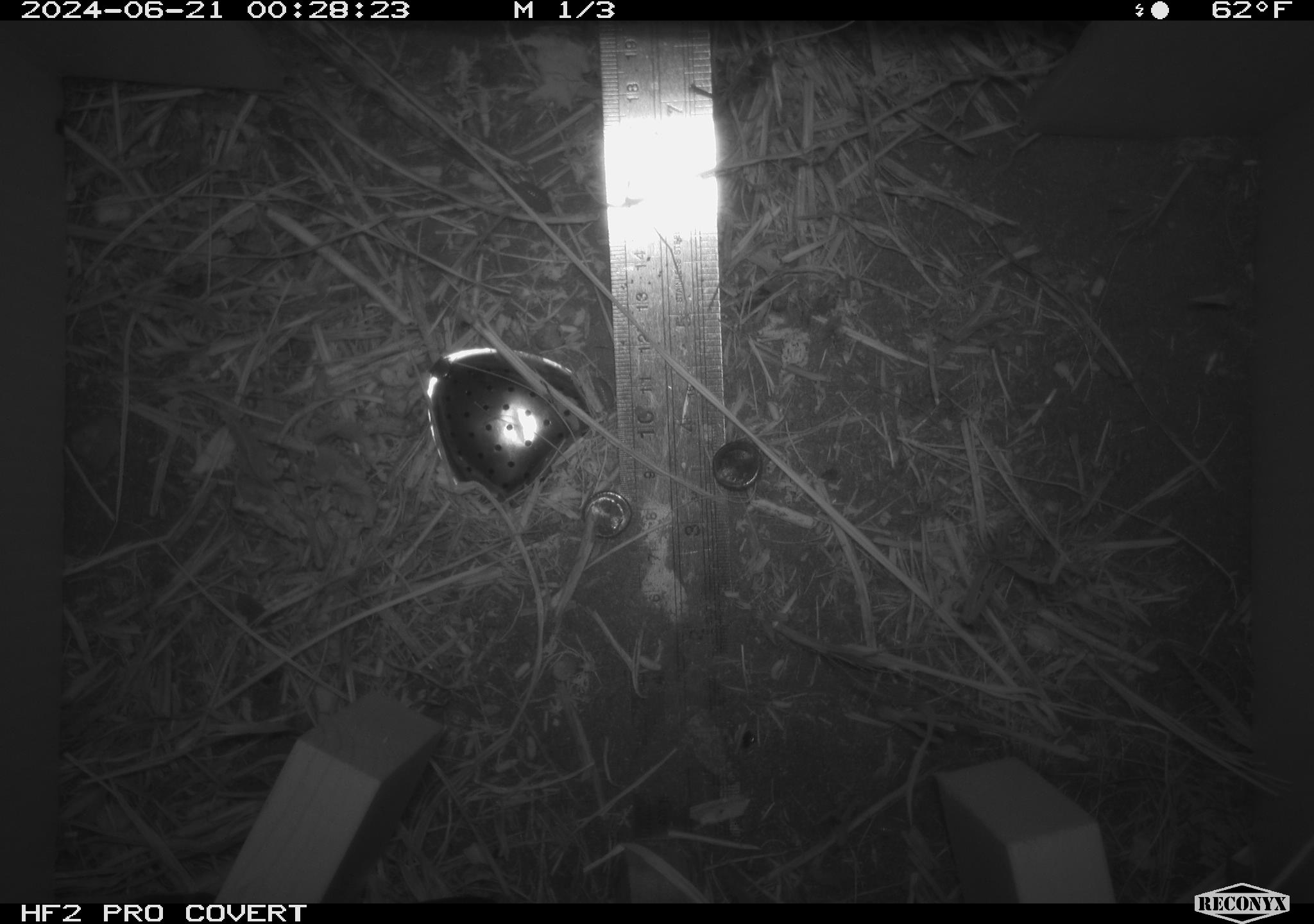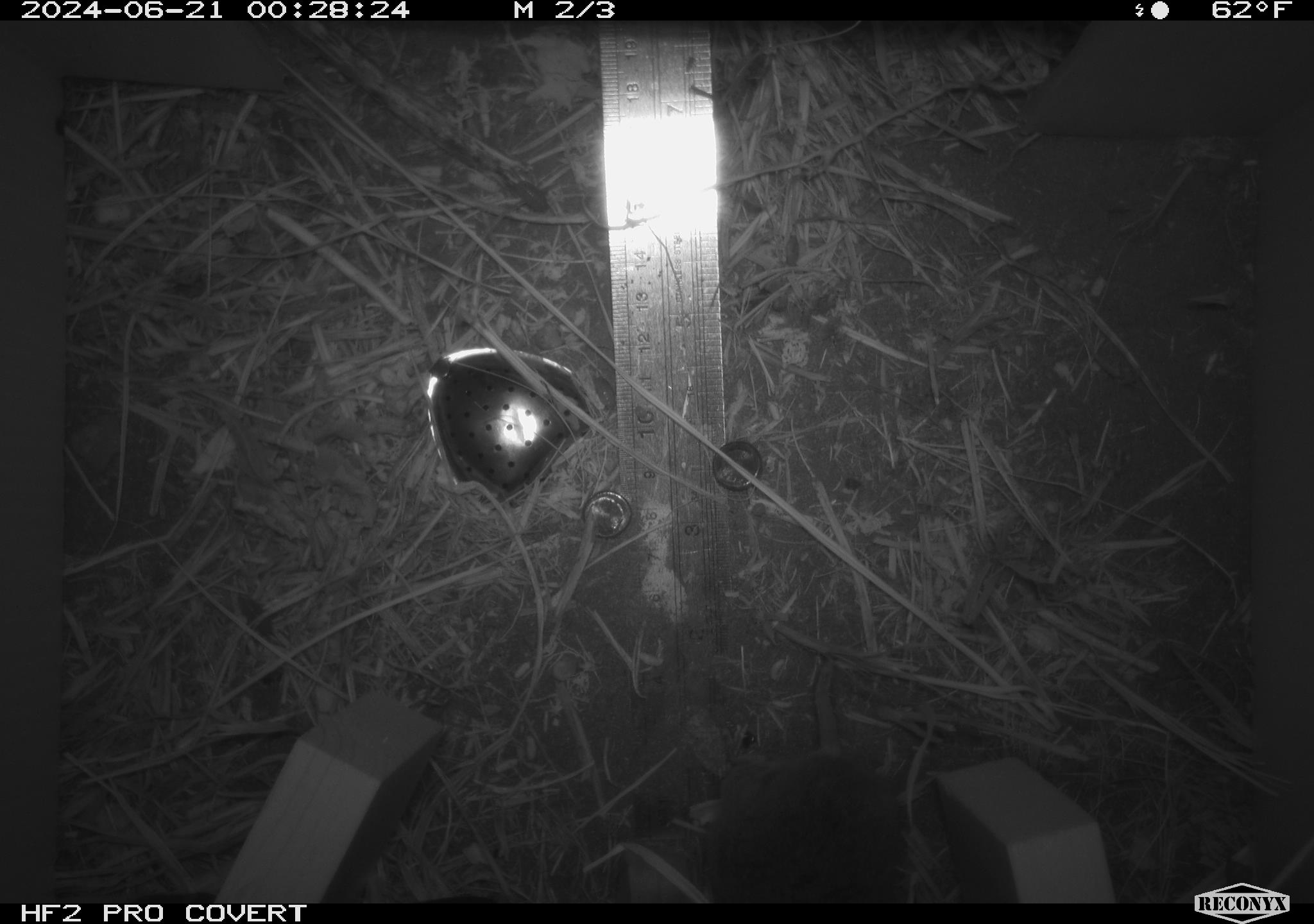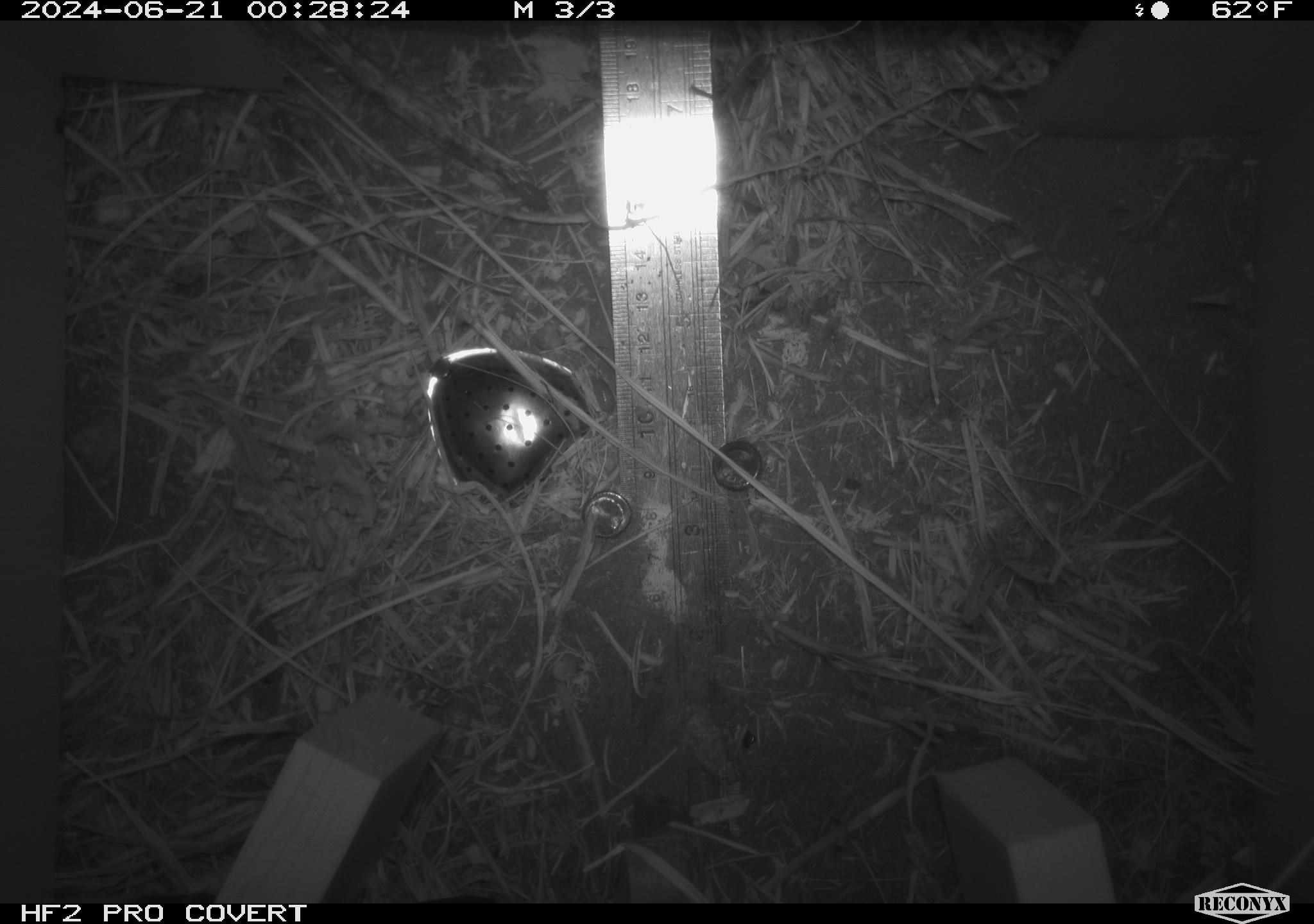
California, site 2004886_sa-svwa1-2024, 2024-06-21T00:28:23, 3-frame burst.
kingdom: Animalia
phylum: Arthropoda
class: Malacostraca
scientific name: Malacostraca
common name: amphipods, crabs, isopods, krill, lobsters and shrimps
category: malacostracan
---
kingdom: Animalia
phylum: Arthropoda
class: Insecta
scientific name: Insecta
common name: insect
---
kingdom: Animalia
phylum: Chordata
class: Mammalia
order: Rodentia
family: Cricetidae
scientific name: Arvicolinae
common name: voles, lemmings, and muskrats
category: arvicolinae subfamily